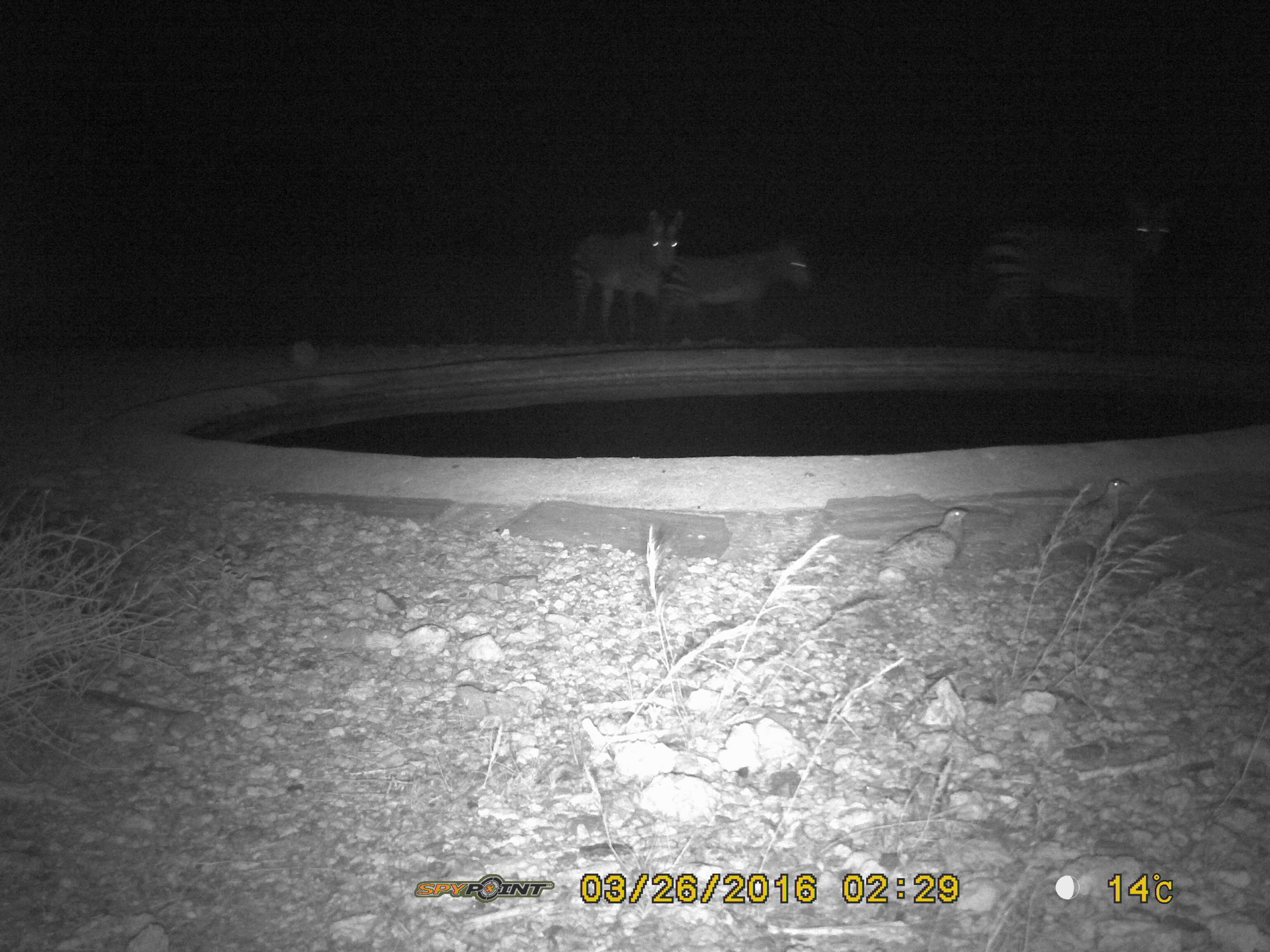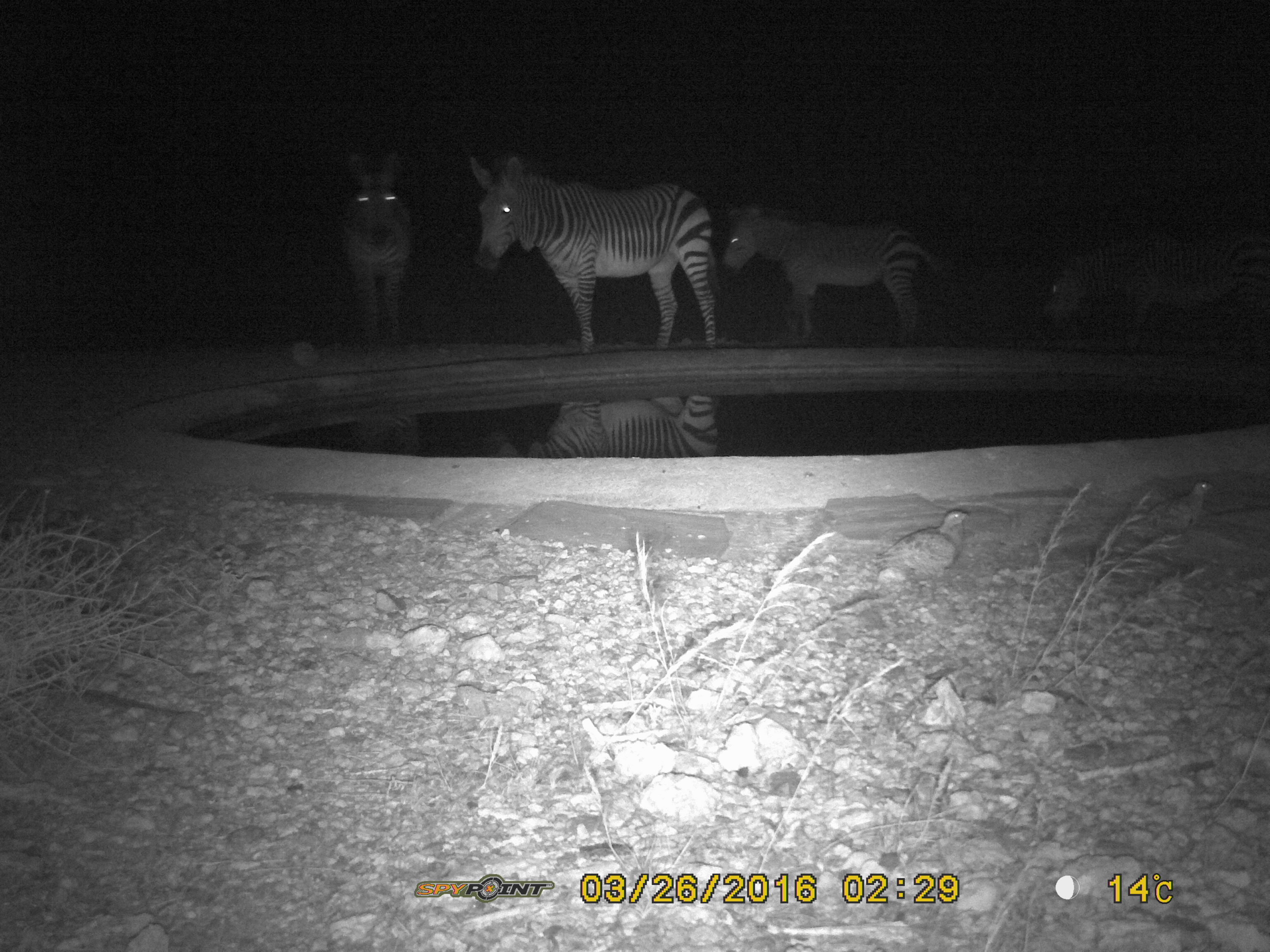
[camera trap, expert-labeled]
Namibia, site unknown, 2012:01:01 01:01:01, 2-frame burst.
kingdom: Animalia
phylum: Chordata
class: Mammalia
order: Perissodactyla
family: Equidae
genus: Equus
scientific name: Equus zebra hartmannae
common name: hartmann's mountain zebra